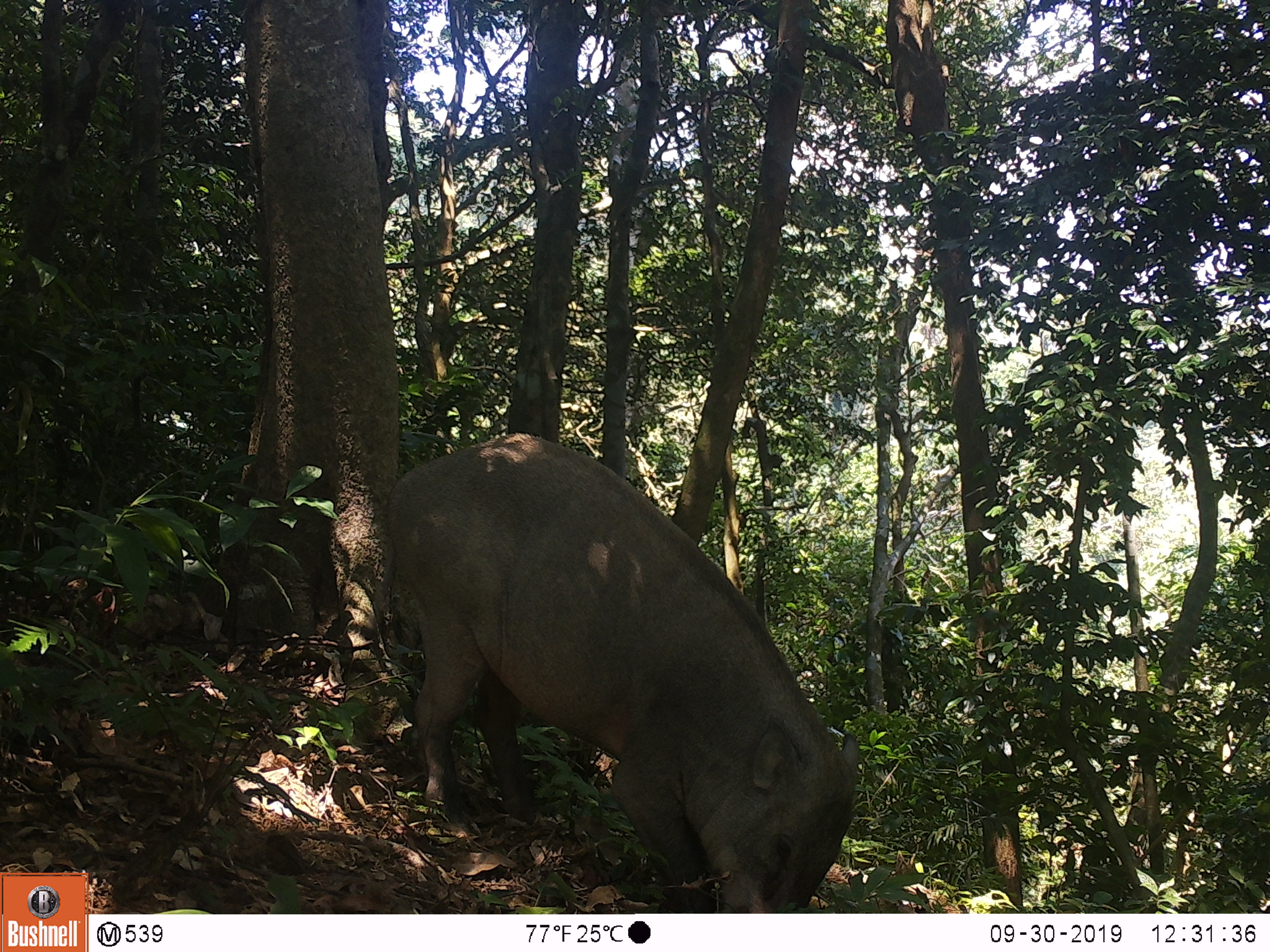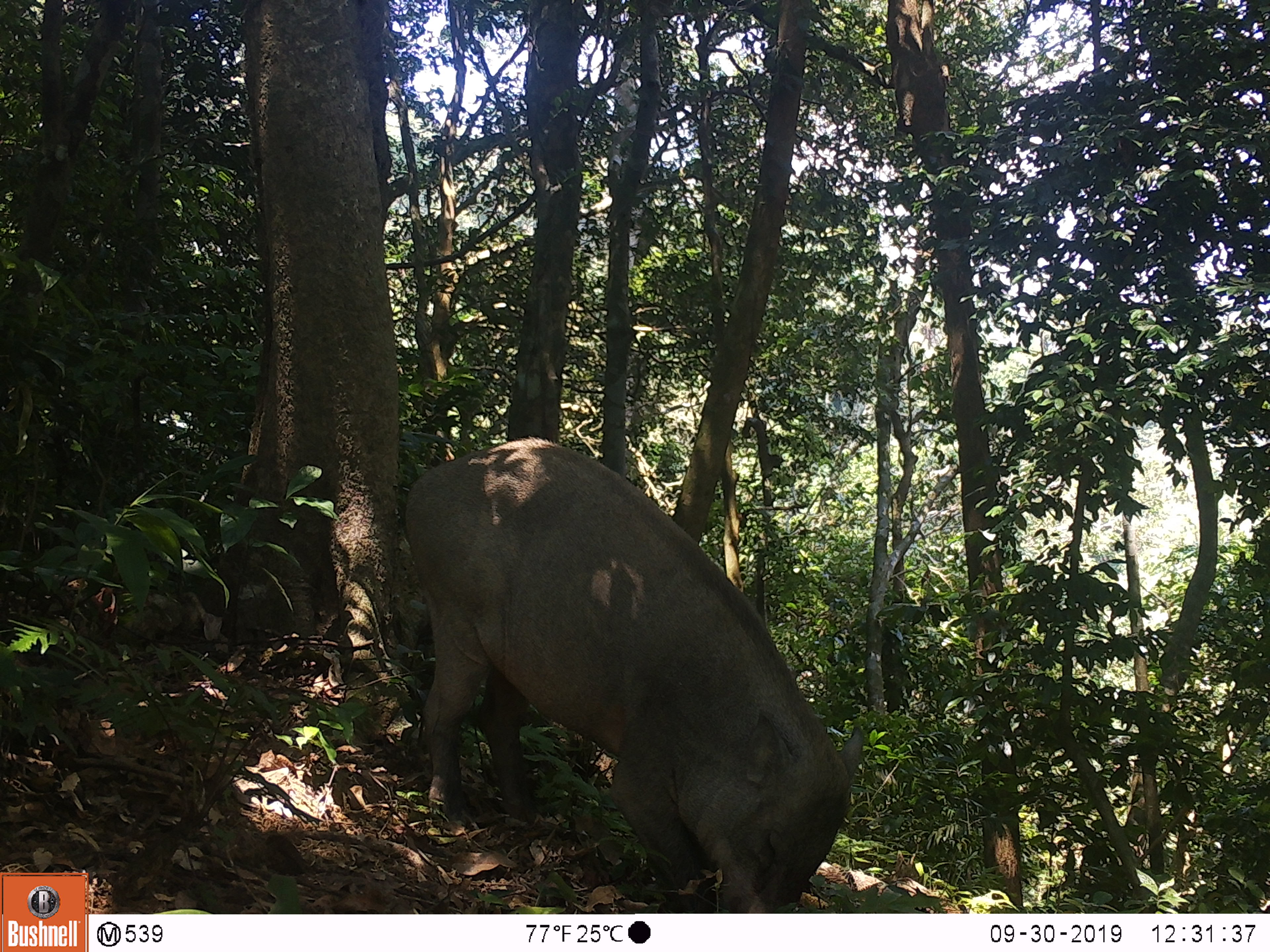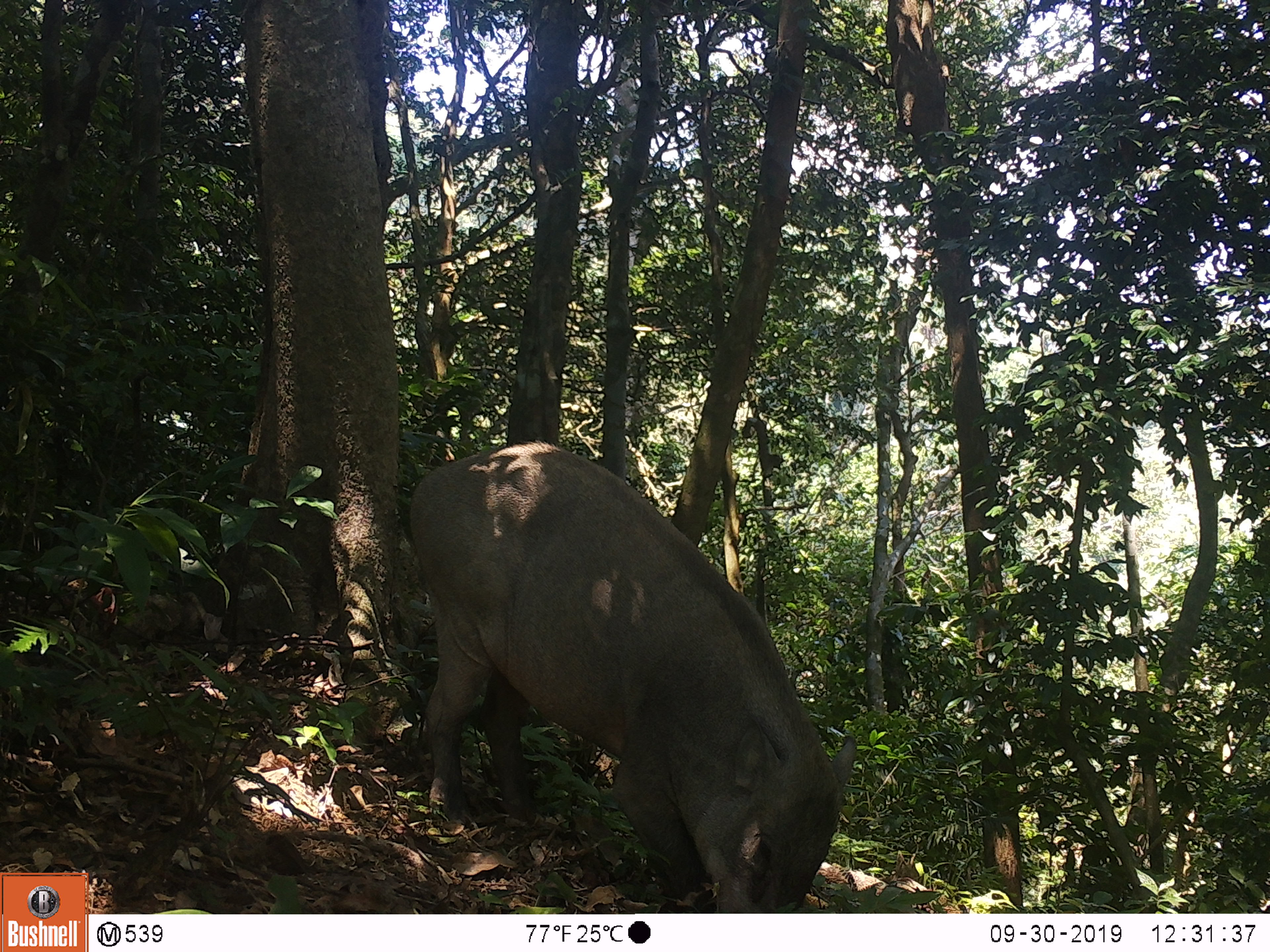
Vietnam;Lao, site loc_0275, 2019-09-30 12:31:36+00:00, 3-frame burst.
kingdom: Animalia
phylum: Chordata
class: Mammalia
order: Artiodactyla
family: Suidae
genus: Sus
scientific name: Sus scrofa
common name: eurasian wild pig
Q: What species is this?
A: Eurasian wild pig (Sus scrofa).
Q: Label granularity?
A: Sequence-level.